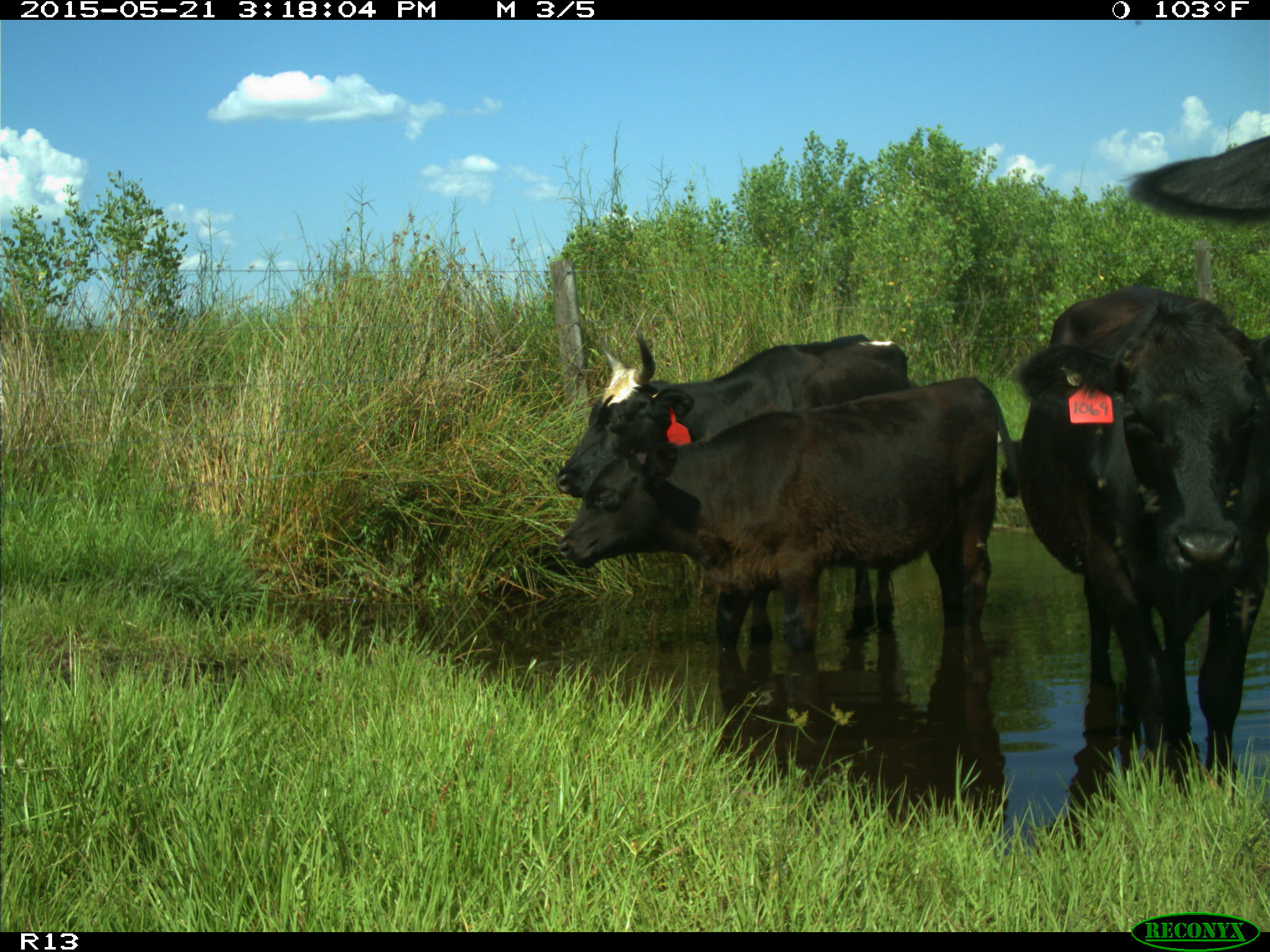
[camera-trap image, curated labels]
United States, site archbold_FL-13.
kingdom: Animalia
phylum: Chordata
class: Mammalia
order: Artiodactyla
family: Bovidae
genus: Bos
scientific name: Bos taurus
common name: domestic cow